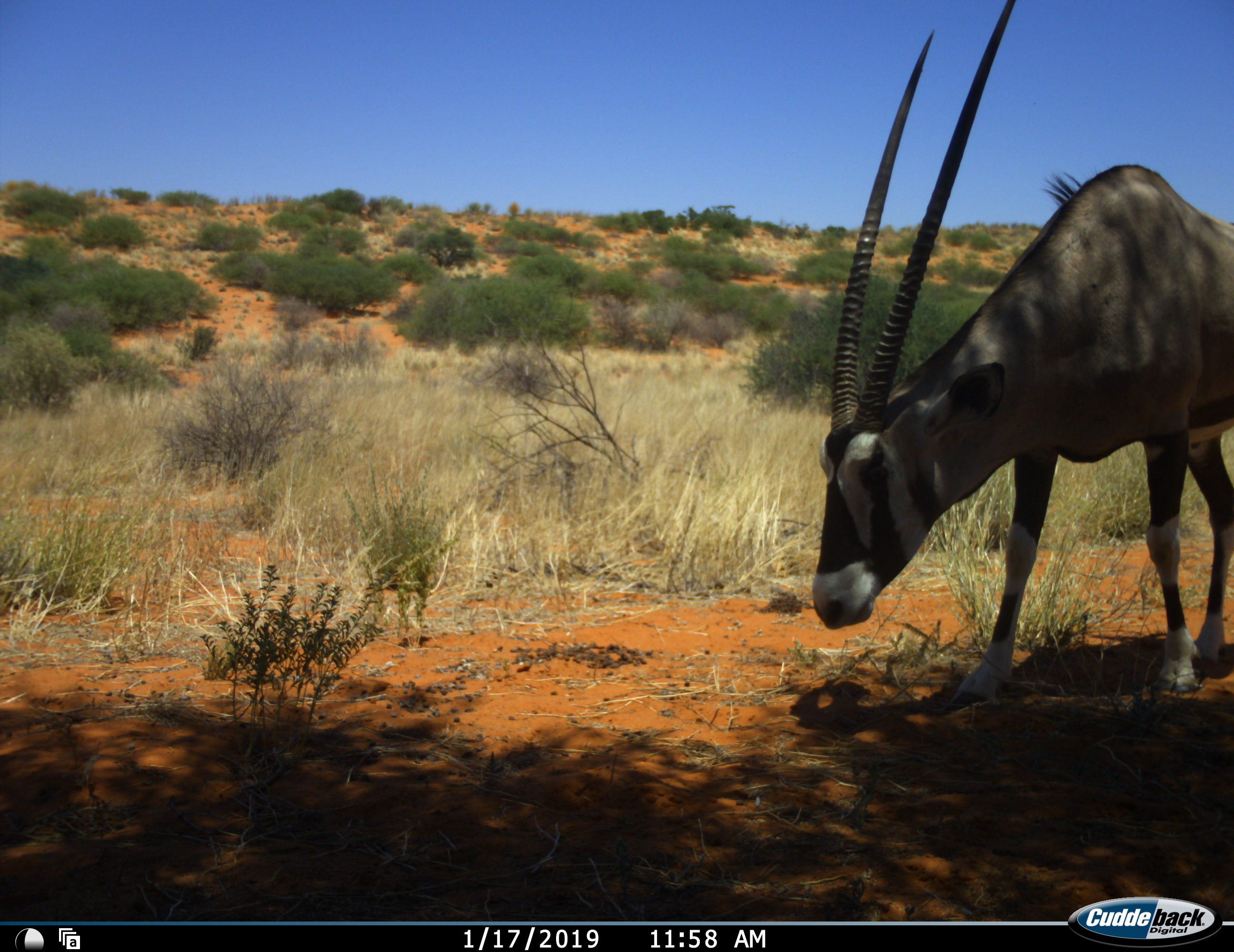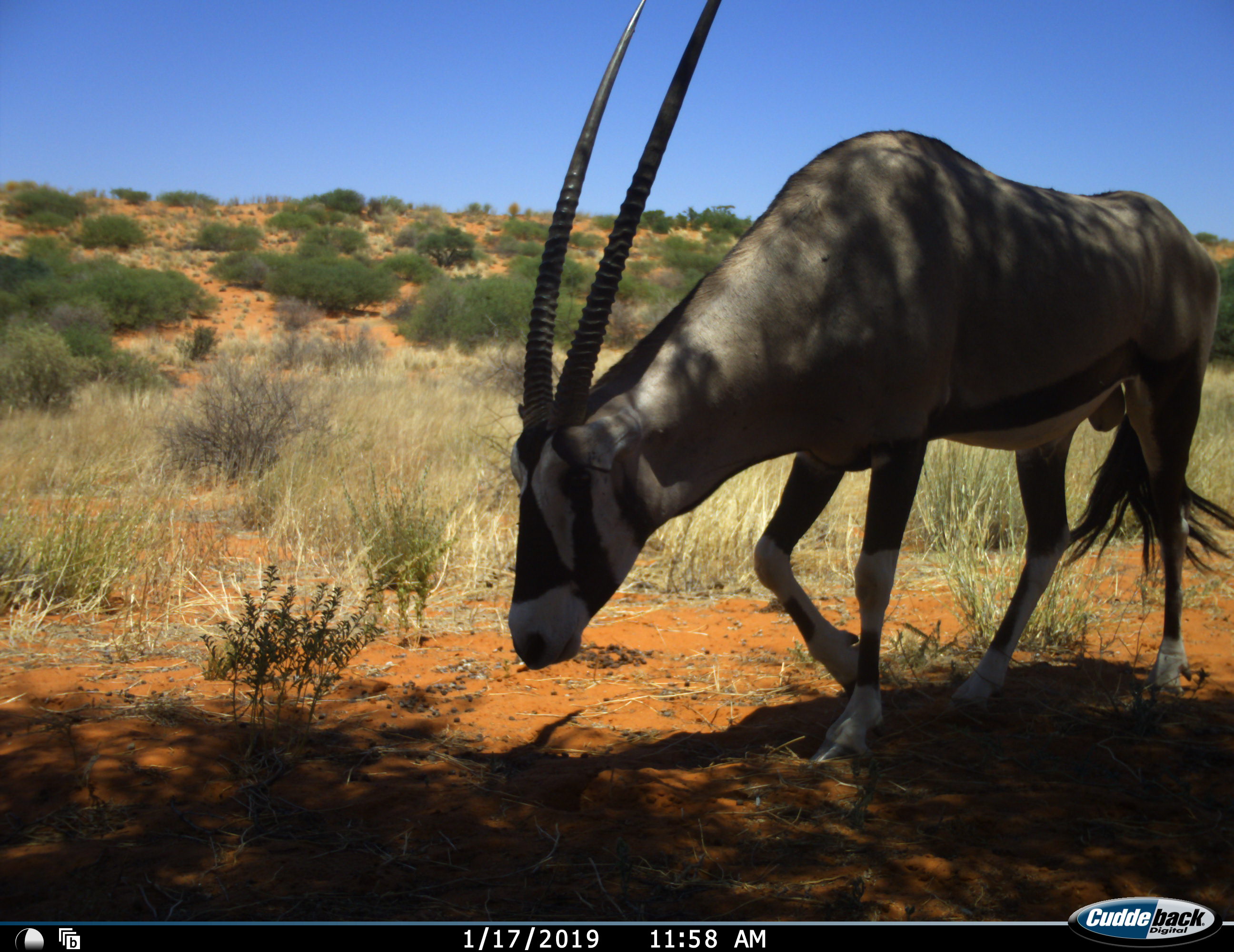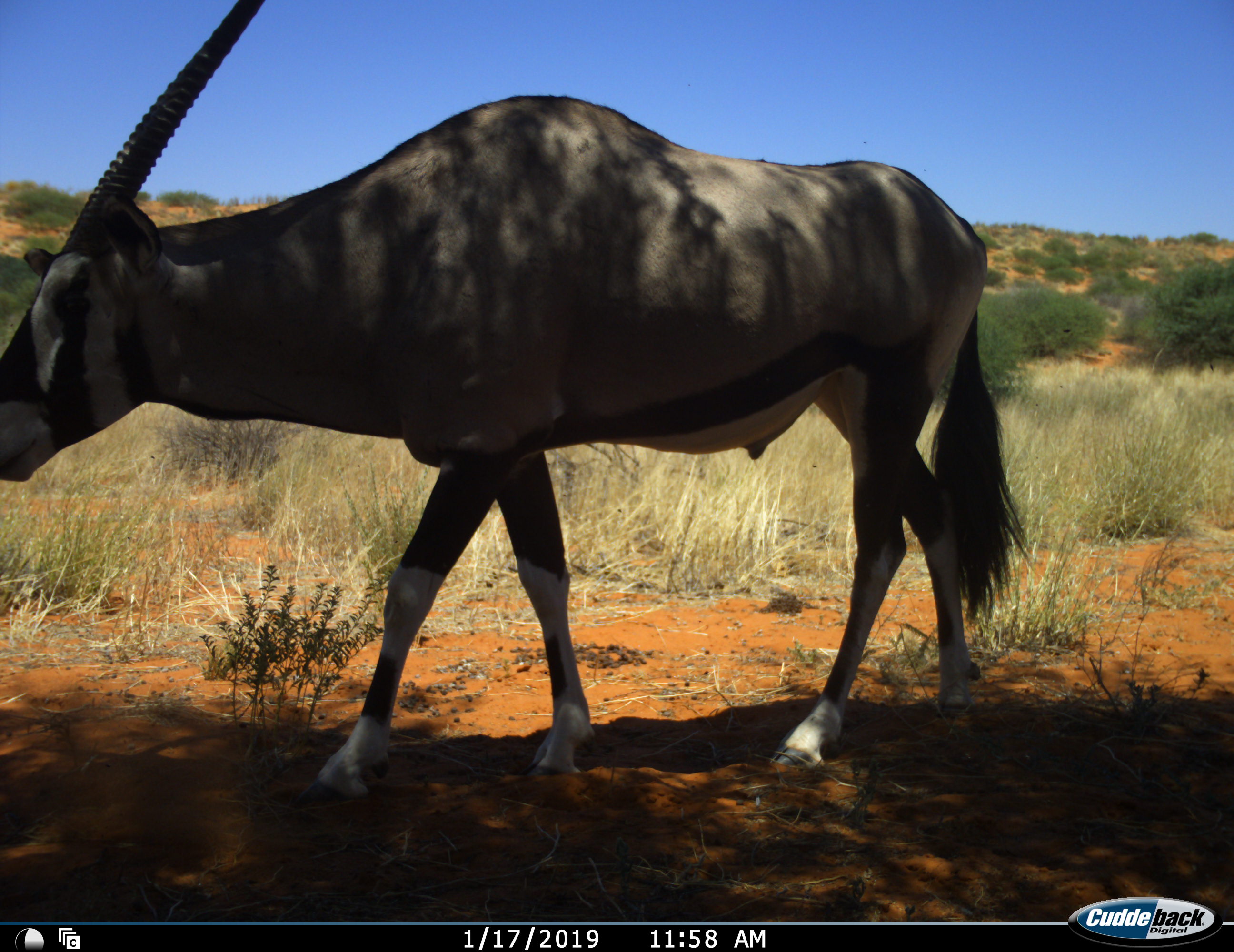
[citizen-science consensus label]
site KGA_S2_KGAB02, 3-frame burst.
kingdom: Animalia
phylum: Chordata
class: Mammalia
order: Artiodactyla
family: Bovidae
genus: Oryx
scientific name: Oryx gazella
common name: gemsbok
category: oryx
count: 1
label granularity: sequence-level